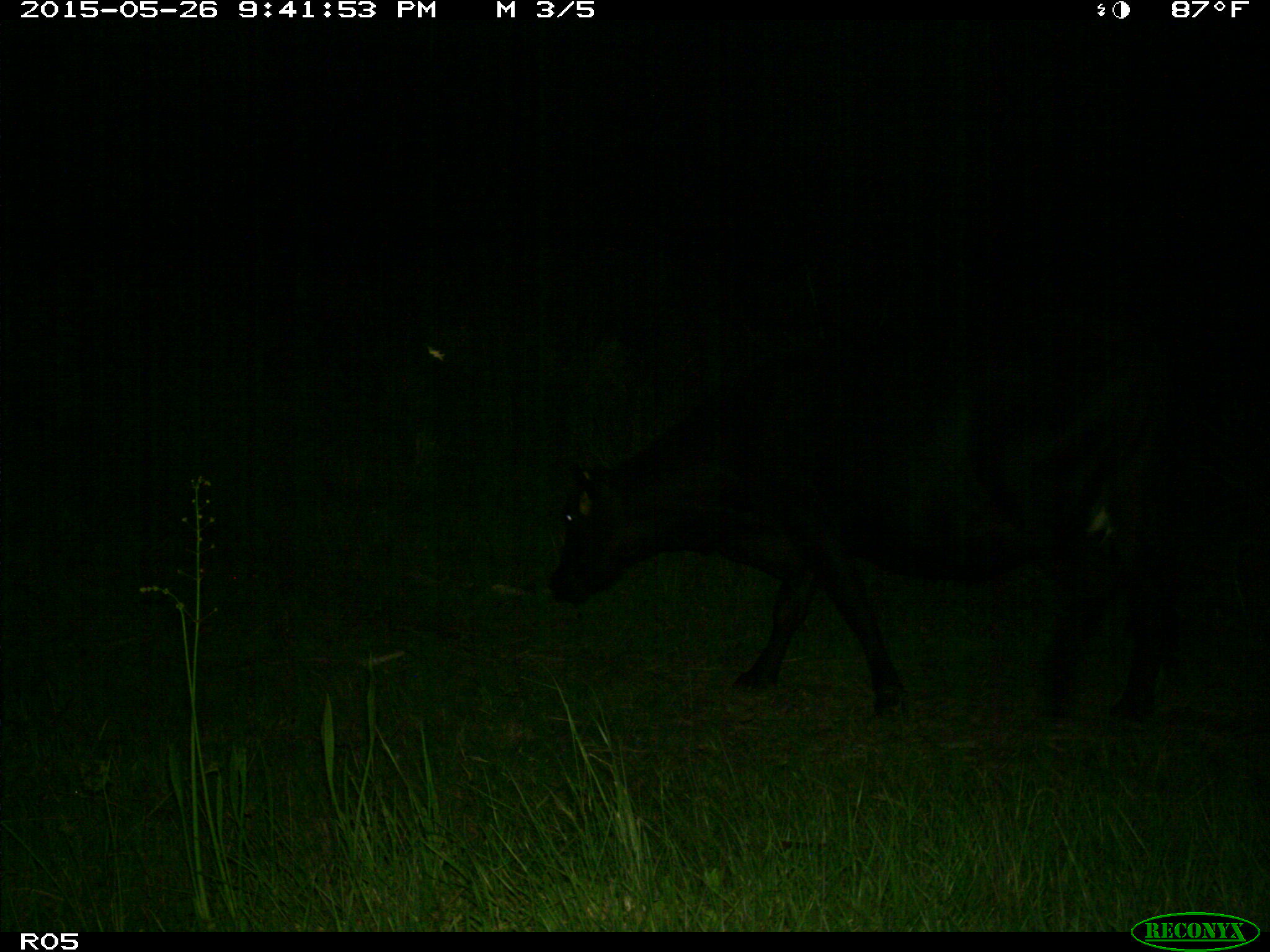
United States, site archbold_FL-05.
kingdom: Animalia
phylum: Chordata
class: Mammalia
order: Artiodactyla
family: Bovidae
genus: Bos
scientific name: Bos taurus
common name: domestic cow